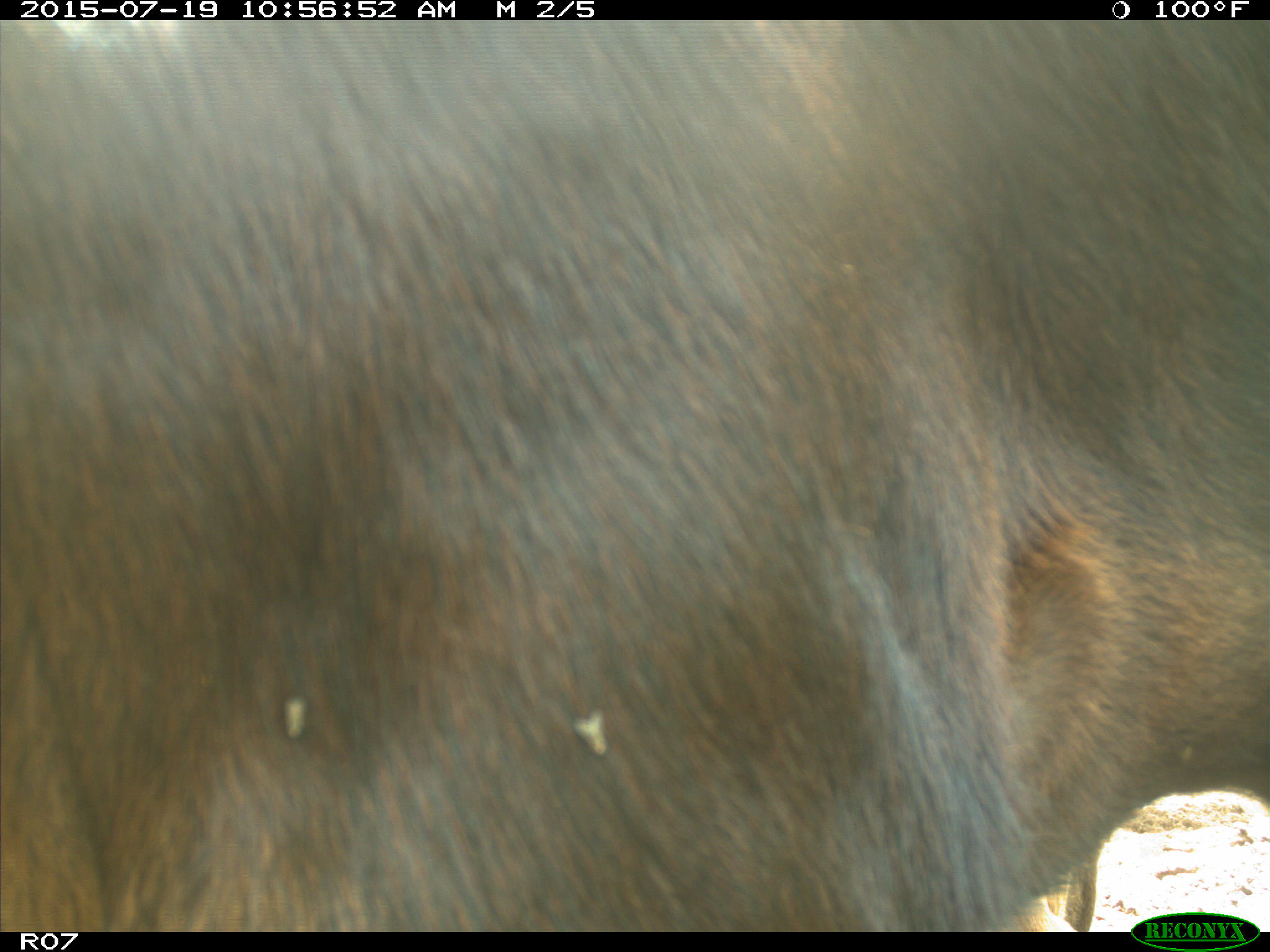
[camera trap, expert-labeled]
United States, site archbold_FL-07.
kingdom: Animalia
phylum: Chordata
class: Mammalia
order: Artiodactyla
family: Bovidae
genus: Bos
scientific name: Bos taurus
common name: domestic cow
Bos taurus (domestic cow).